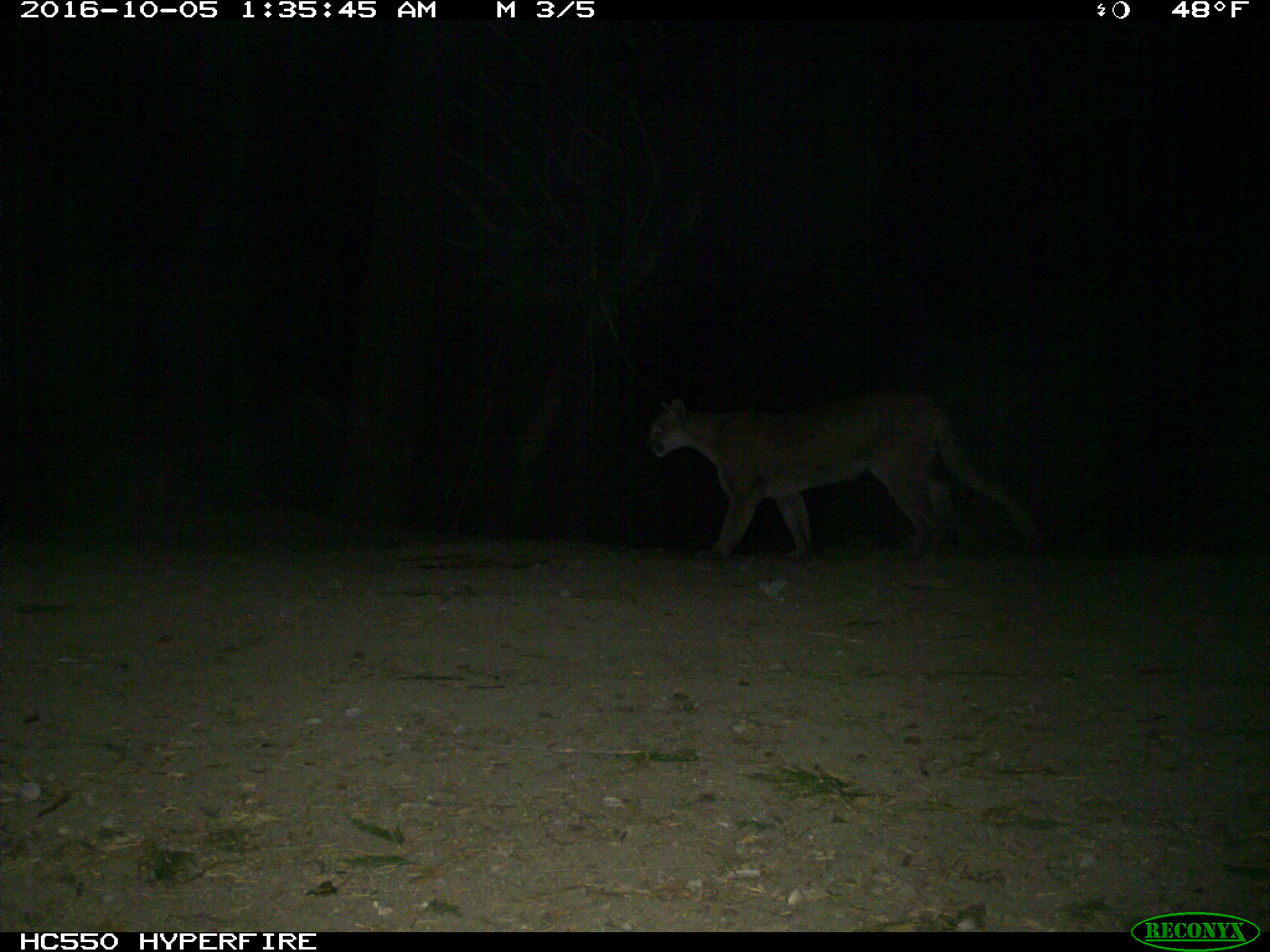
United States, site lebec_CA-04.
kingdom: Animalia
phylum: Chordata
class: Mammalia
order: Carnivora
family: Felidae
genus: Puma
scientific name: Puma concolor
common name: mountain lion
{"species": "Puma concolor (mountain lion)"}